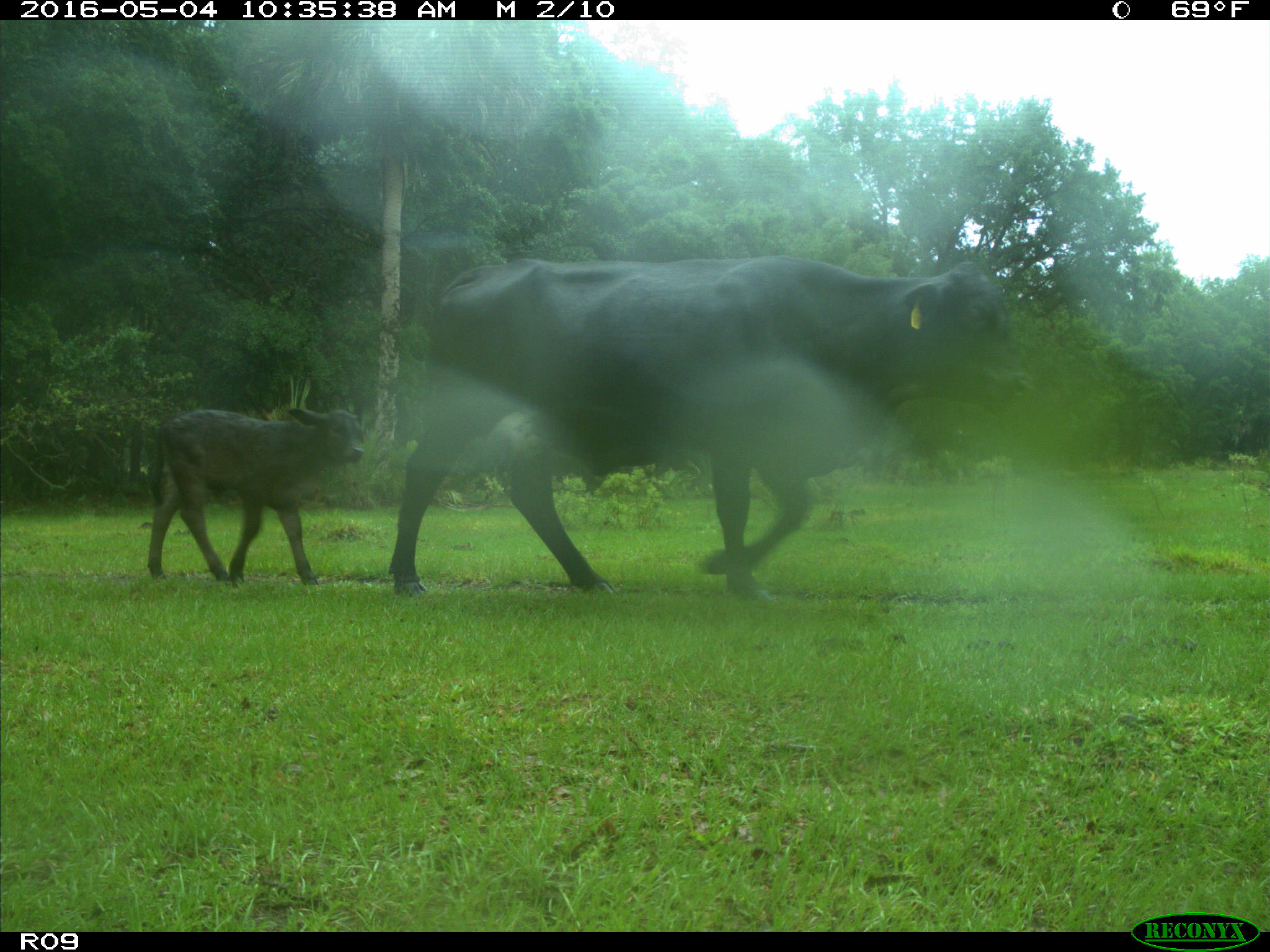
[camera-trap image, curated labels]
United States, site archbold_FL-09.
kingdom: Animalia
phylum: Chordata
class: Mammalia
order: Artiodactyla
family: Bovidae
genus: Bos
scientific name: Bos taurus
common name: domestic cow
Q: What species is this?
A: Bos taurus (domestic cow).